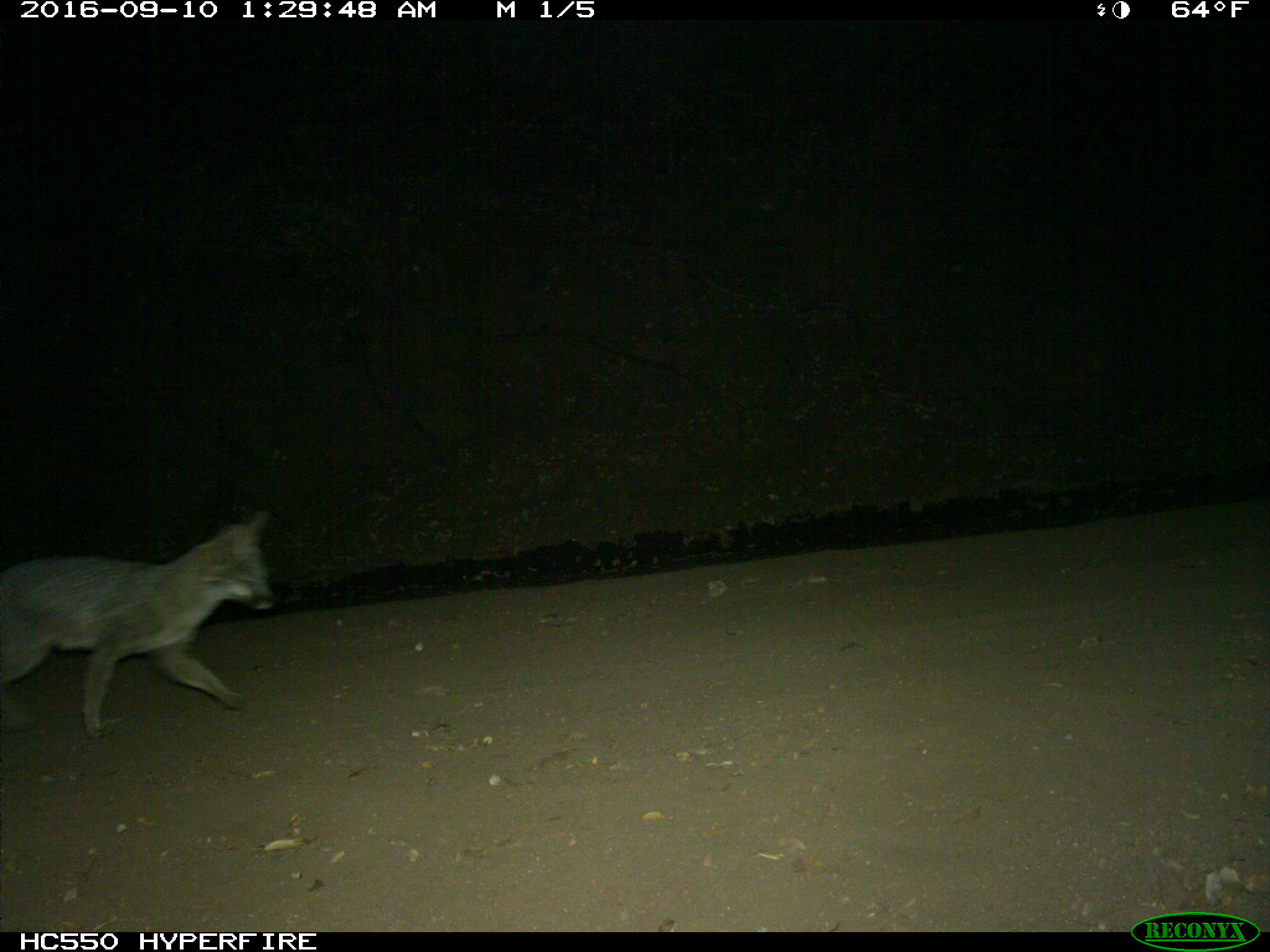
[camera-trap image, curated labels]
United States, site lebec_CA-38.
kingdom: Animalia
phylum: Chordata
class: Mammalia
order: Carnivora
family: Canidae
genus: Urocyon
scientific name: Urocyon cinereoargenteus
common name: gray fox